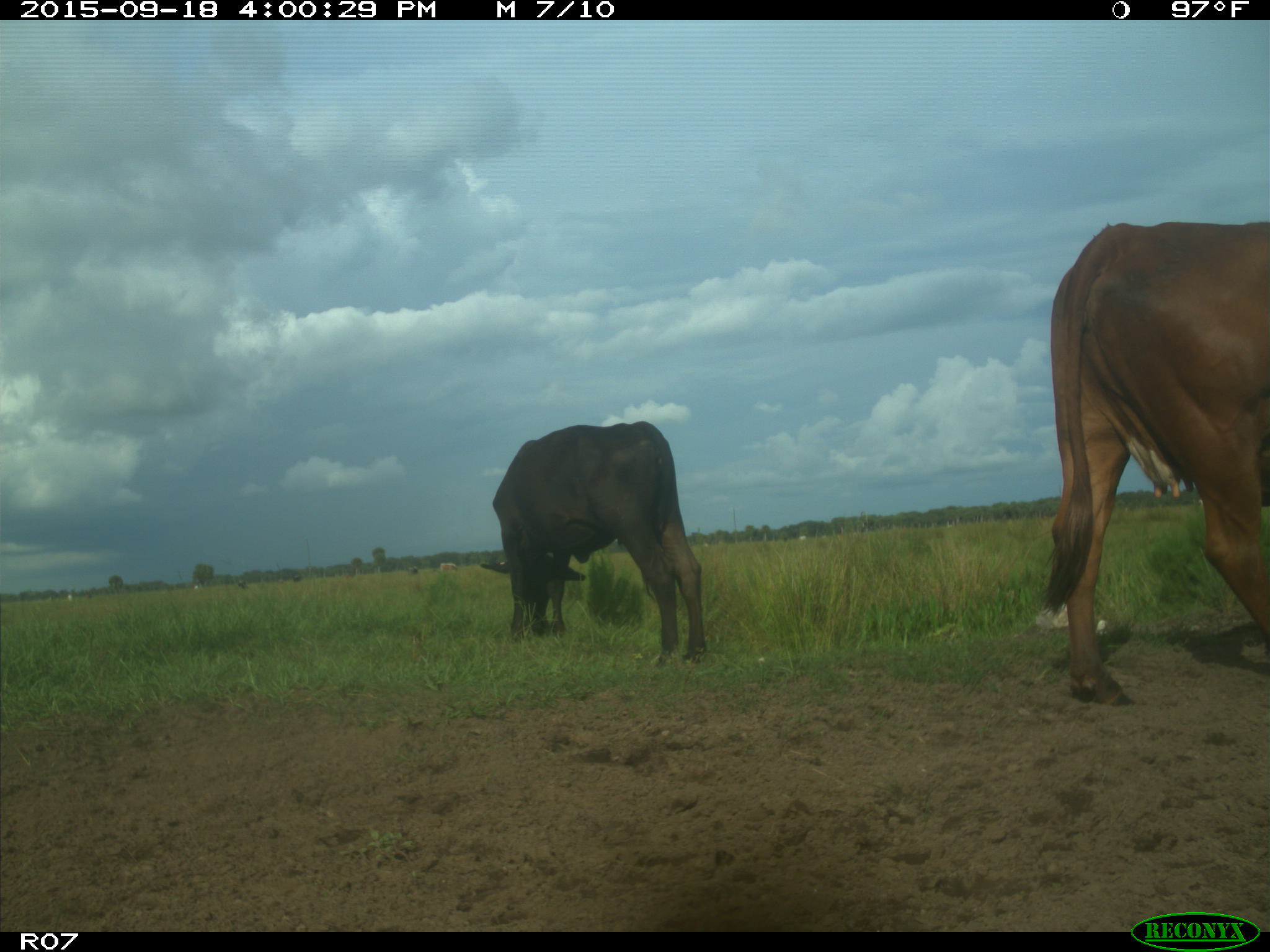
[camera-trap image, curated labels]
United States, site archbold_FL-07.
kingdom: Animalia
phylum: Chordata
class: Mammalia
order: Artiodactyla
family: Bovidae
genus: Bos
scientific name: Bos taurus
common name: domestic cow